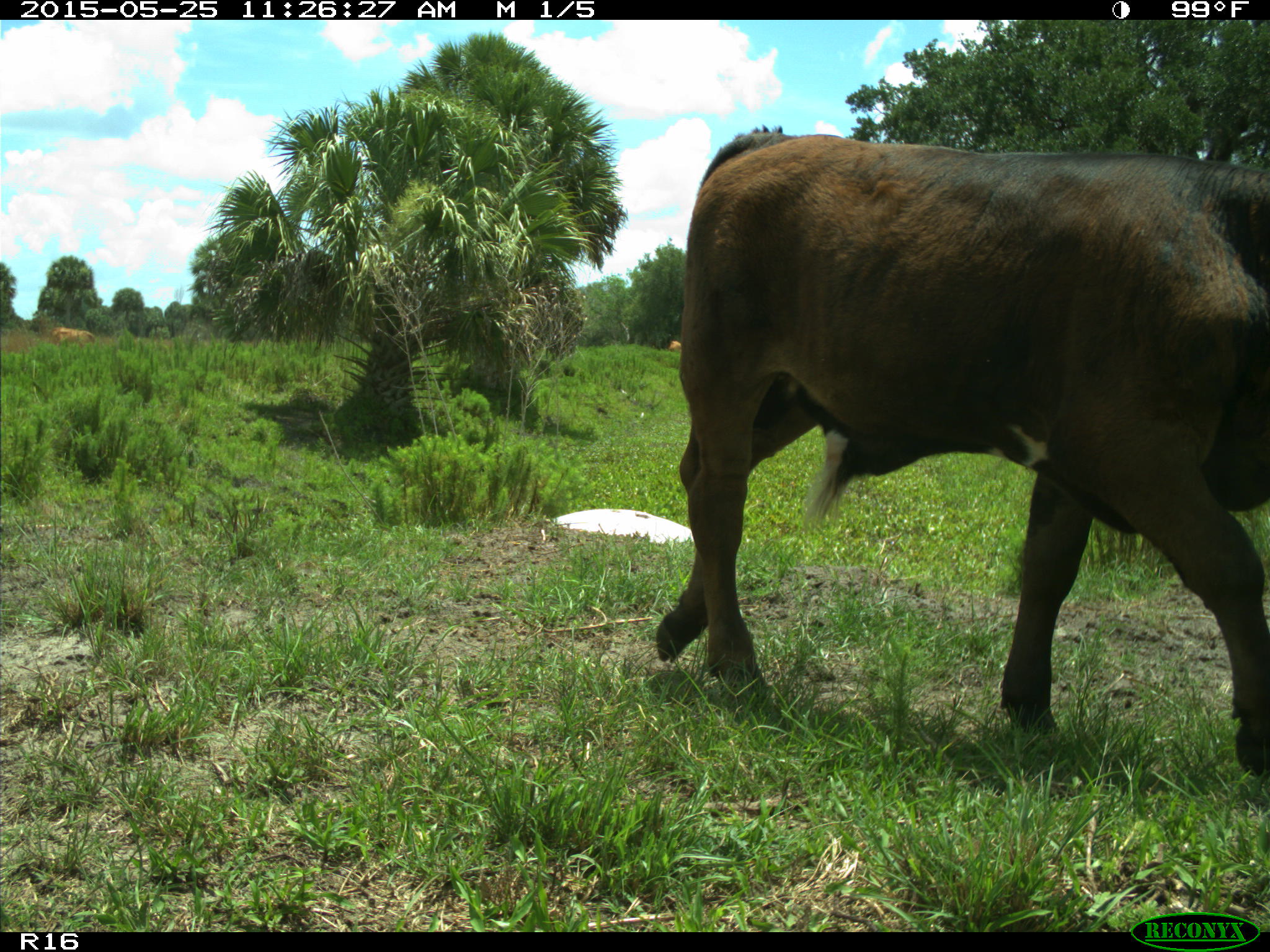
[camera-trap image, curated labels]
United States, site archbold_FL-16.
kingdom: Animalia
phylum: Chordata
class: Mammalia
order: Artiodactyla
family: Bovidae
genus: Bos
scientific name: Bos taurus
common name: domestic cow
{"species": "Bos taurus (domestic cow)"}